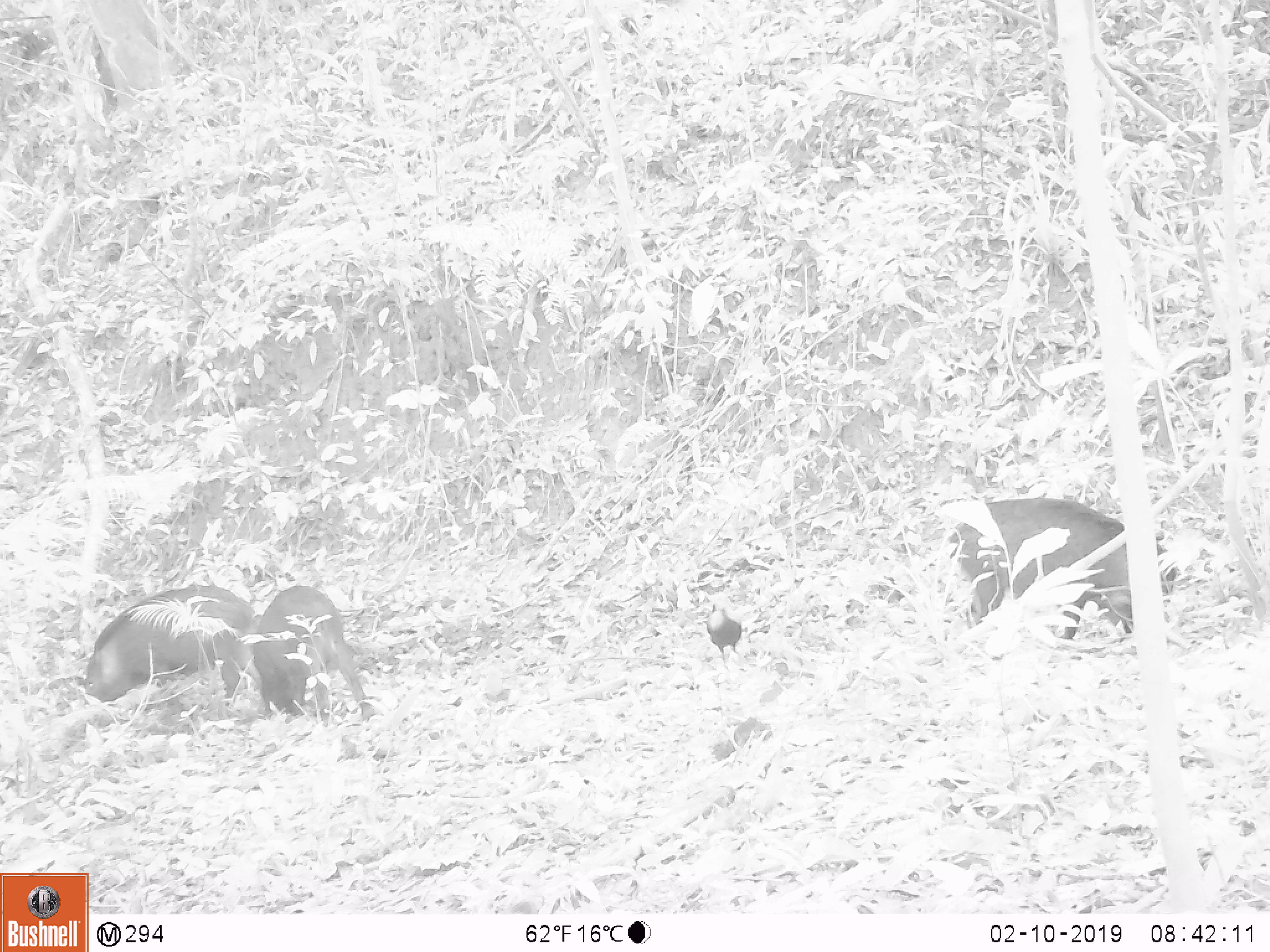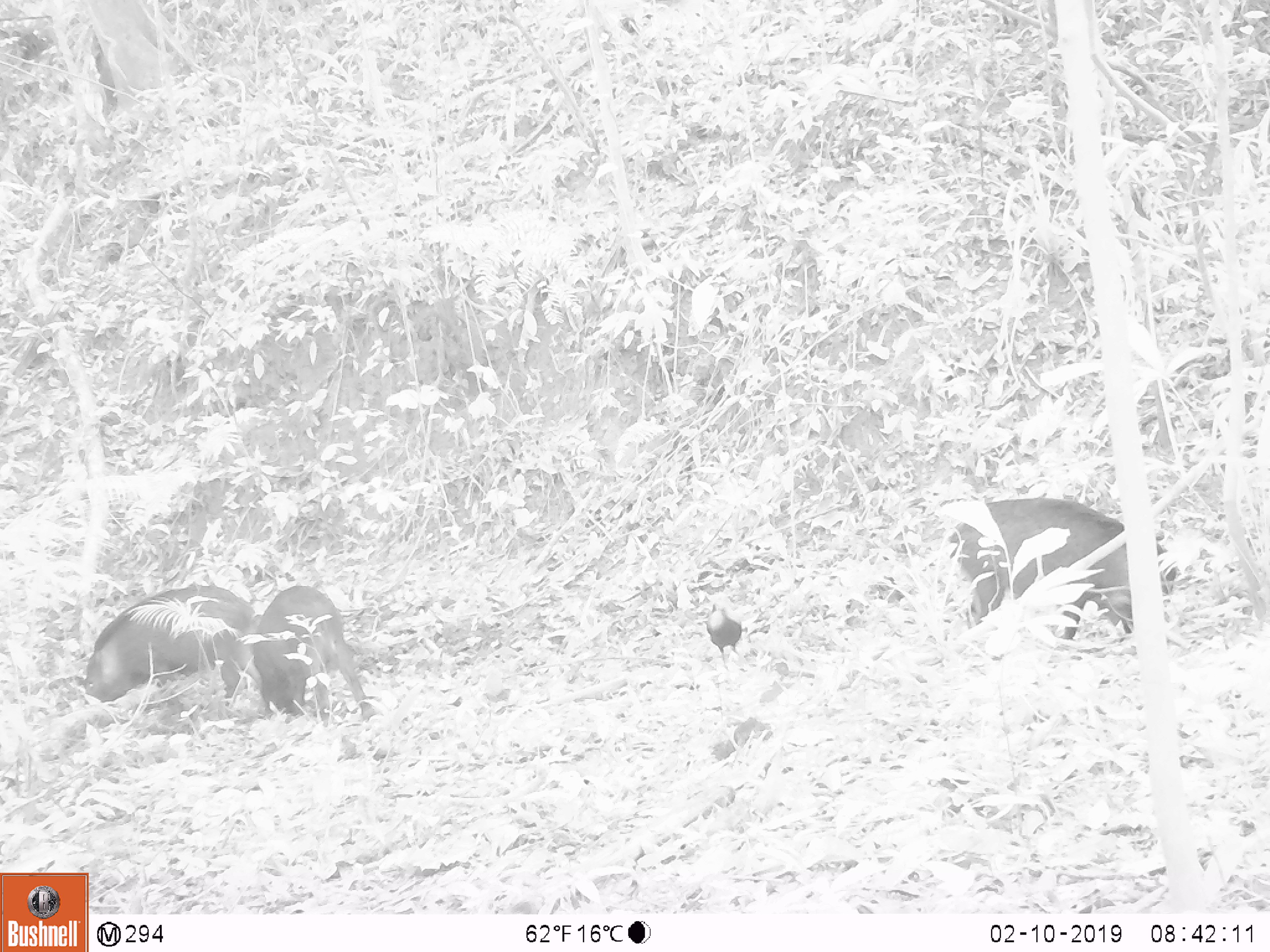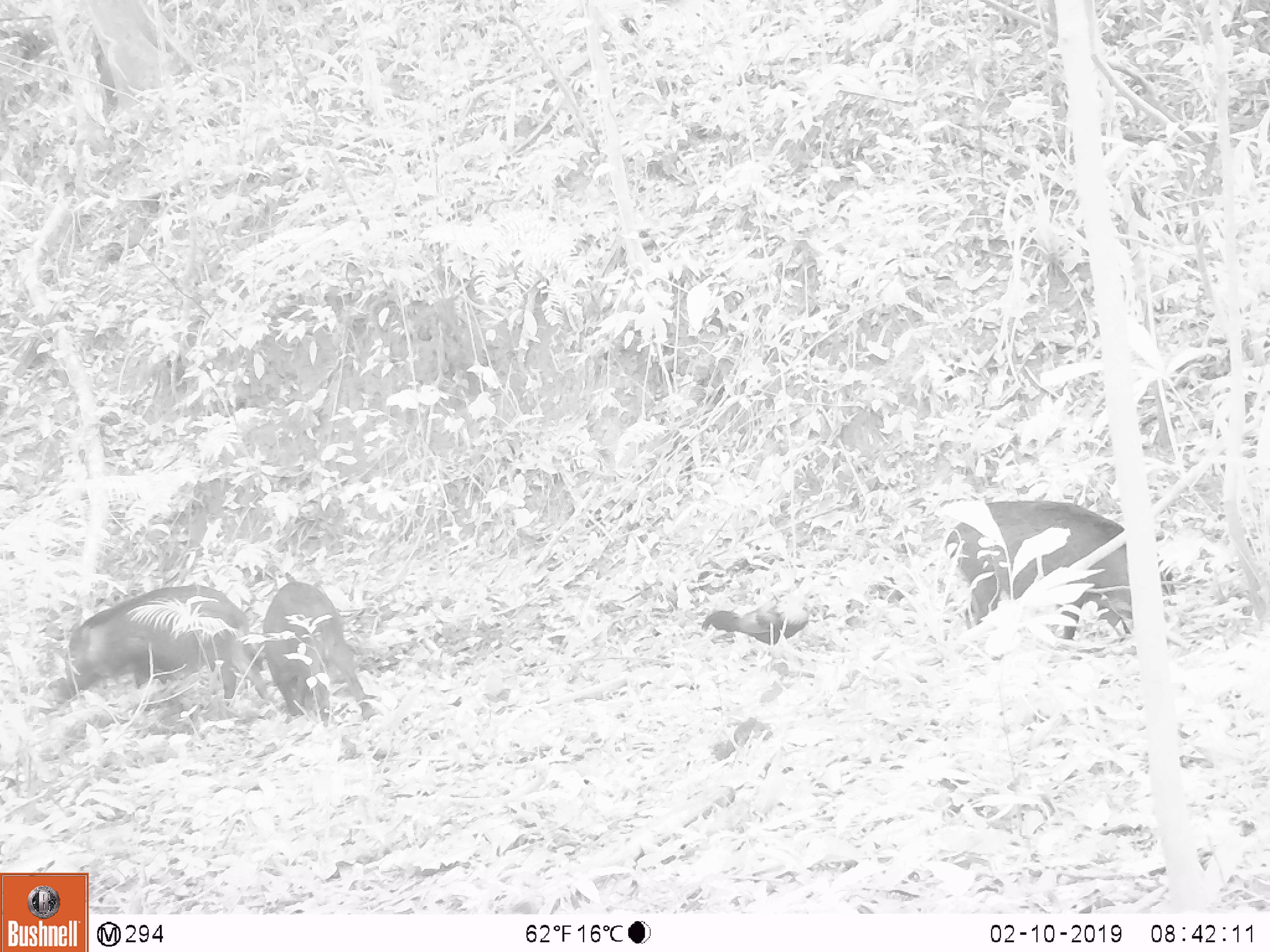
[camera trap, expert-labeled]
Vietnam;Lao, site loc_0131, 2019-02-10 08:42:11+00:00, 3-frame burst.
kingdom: Animalia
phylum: Chordata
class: Aves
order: Galliformes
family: Phasianidae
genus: Gallus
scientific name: Gallus gallus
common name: red junglefowl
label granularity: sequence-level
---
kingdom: Animalia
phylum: Chordata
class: Mammalia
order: Artiodactyla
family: Suidae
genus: Sus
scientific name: Sus scrofa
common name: eurasian wild pig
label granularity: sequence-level